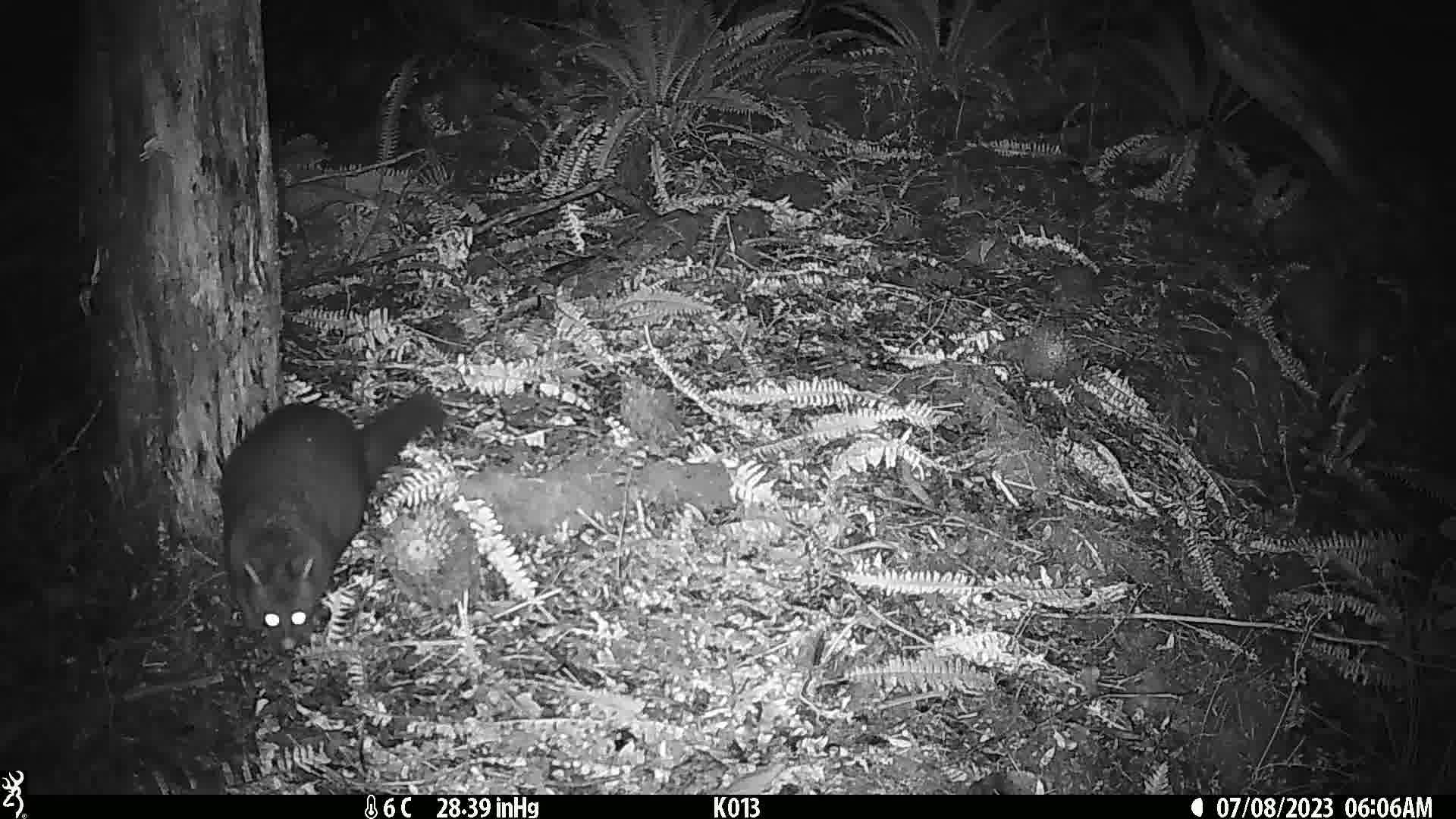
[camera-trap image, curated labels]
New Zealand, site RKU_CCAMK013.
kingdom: Animalia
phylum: Chordata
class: Mammalia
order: Diprotodontia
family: Phalangeridae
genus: Trichosurus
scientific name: Trichosurus vulpecula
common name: common brushtail possum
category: possum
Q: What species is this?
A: Possum (common brushtail possum) (Trichosurus vulpecula).